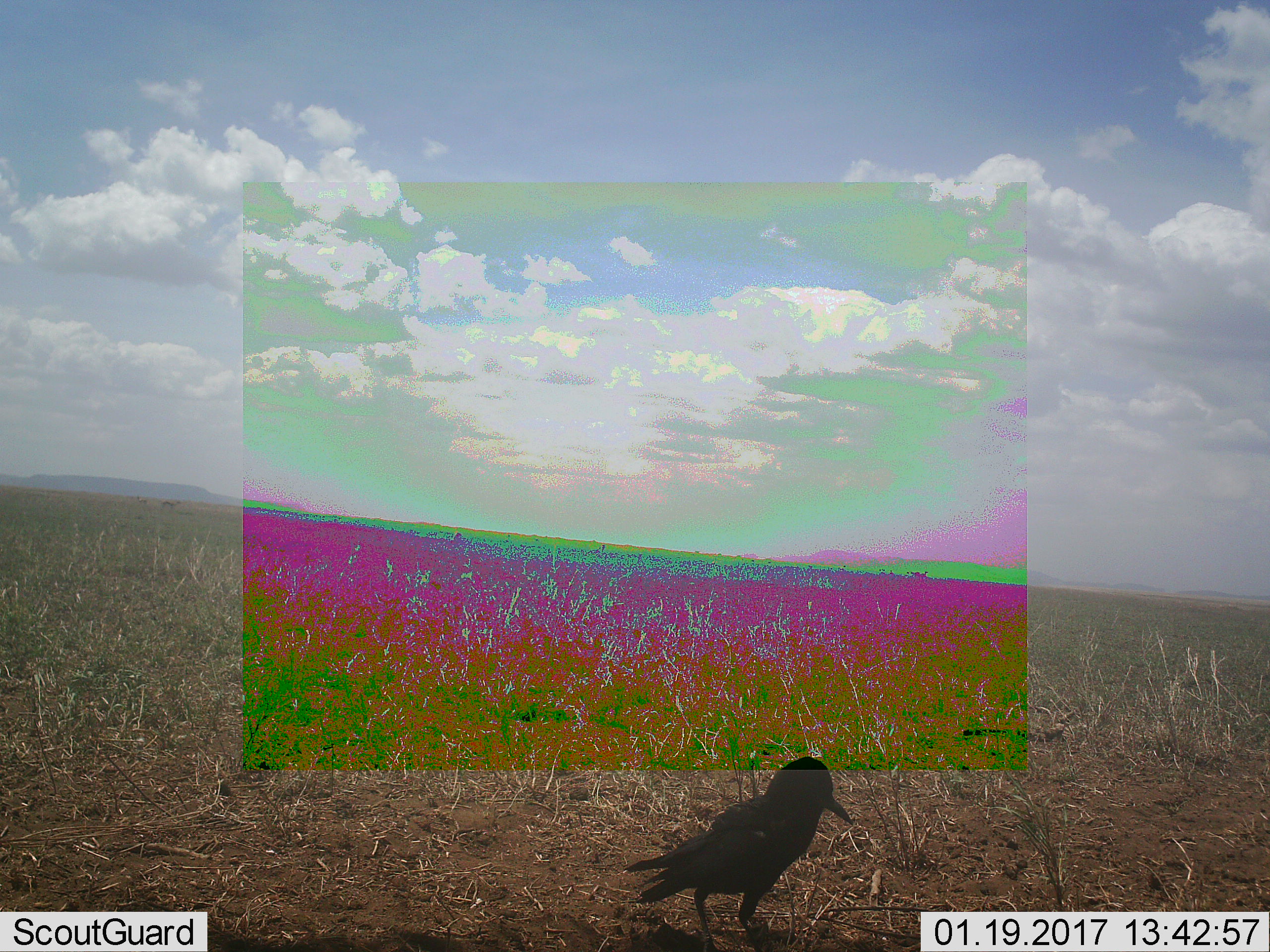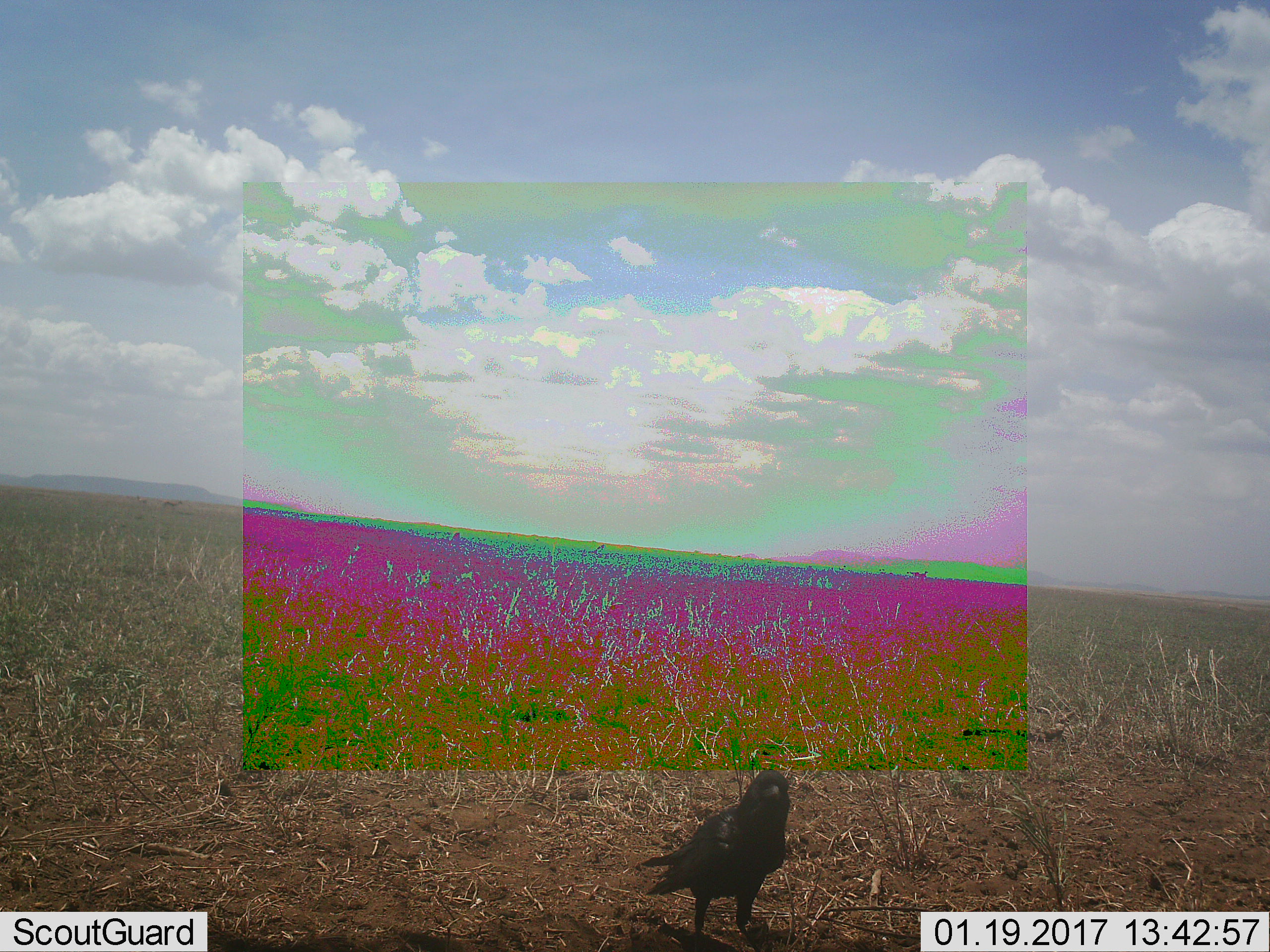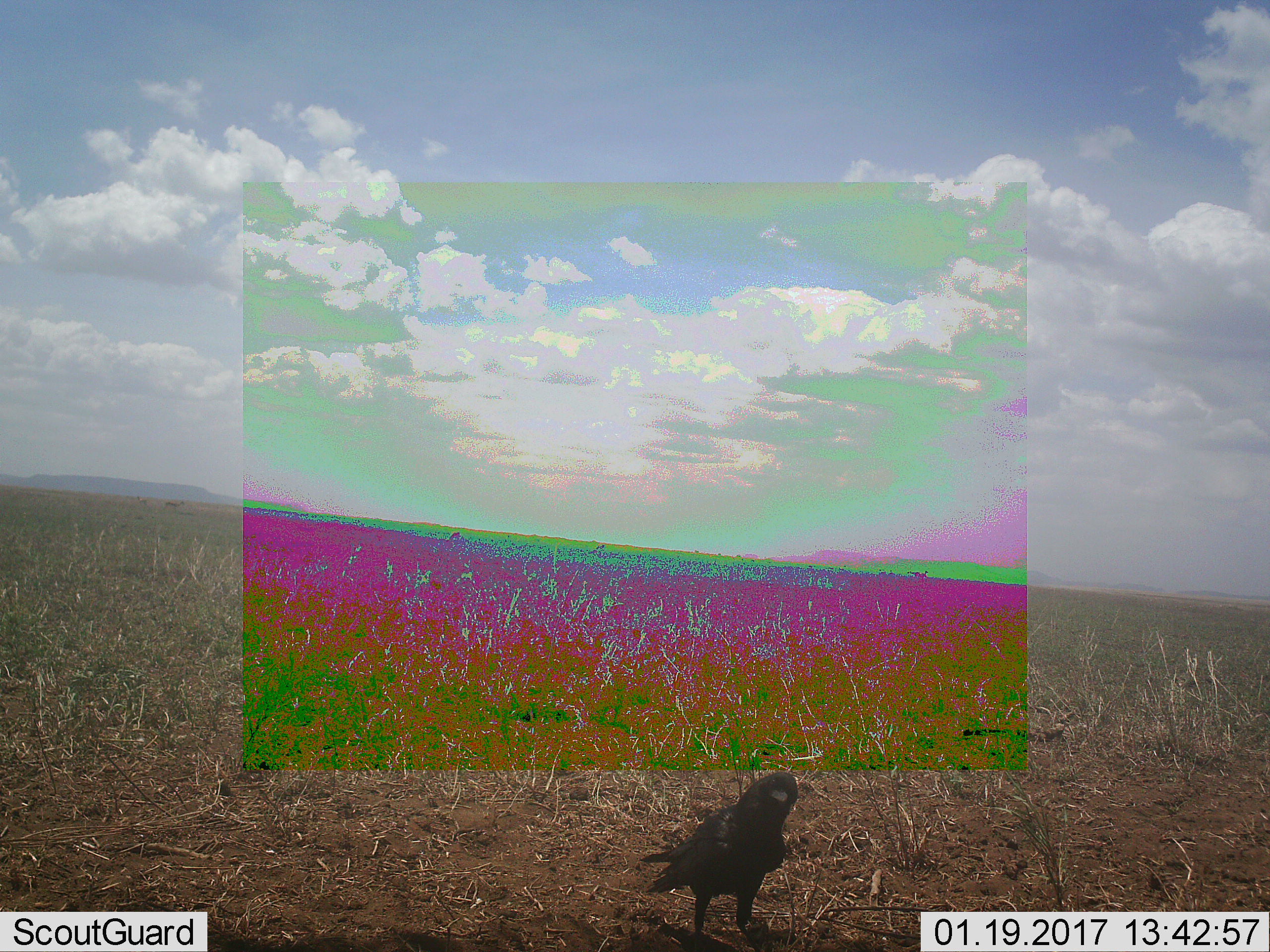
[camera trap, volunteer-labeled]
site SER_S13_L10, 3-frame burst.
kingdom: Animalia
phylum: Chordata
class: Aves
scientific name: Aves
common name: bird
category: birdother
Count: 1.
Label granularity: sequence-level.